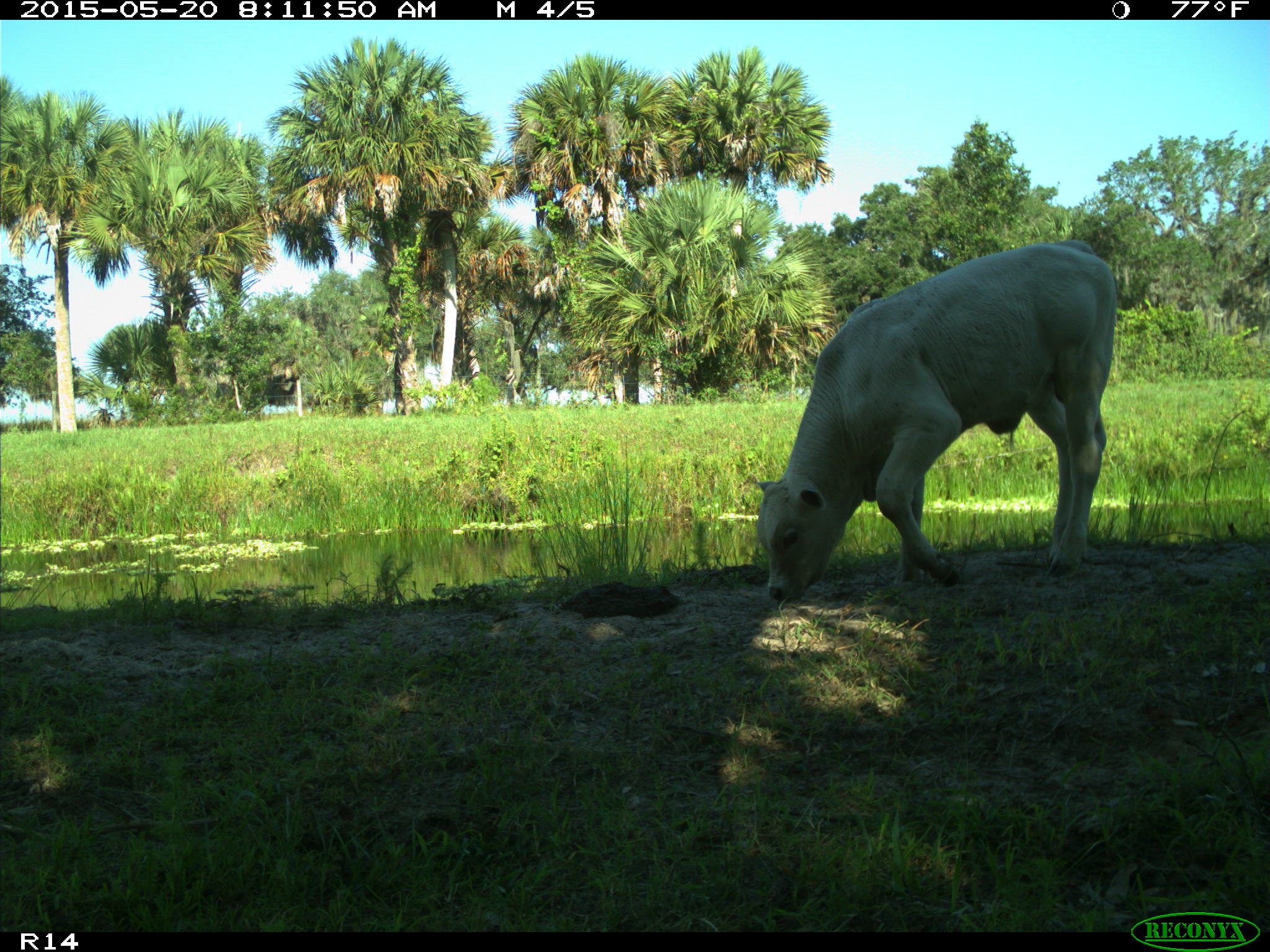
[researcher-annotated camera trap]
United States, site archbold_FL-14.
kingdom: Animalia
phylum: Chordata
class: Mammalia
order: Artiodactyla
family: Bovidae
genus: Bos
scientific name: Bos taurus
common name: domestic cow